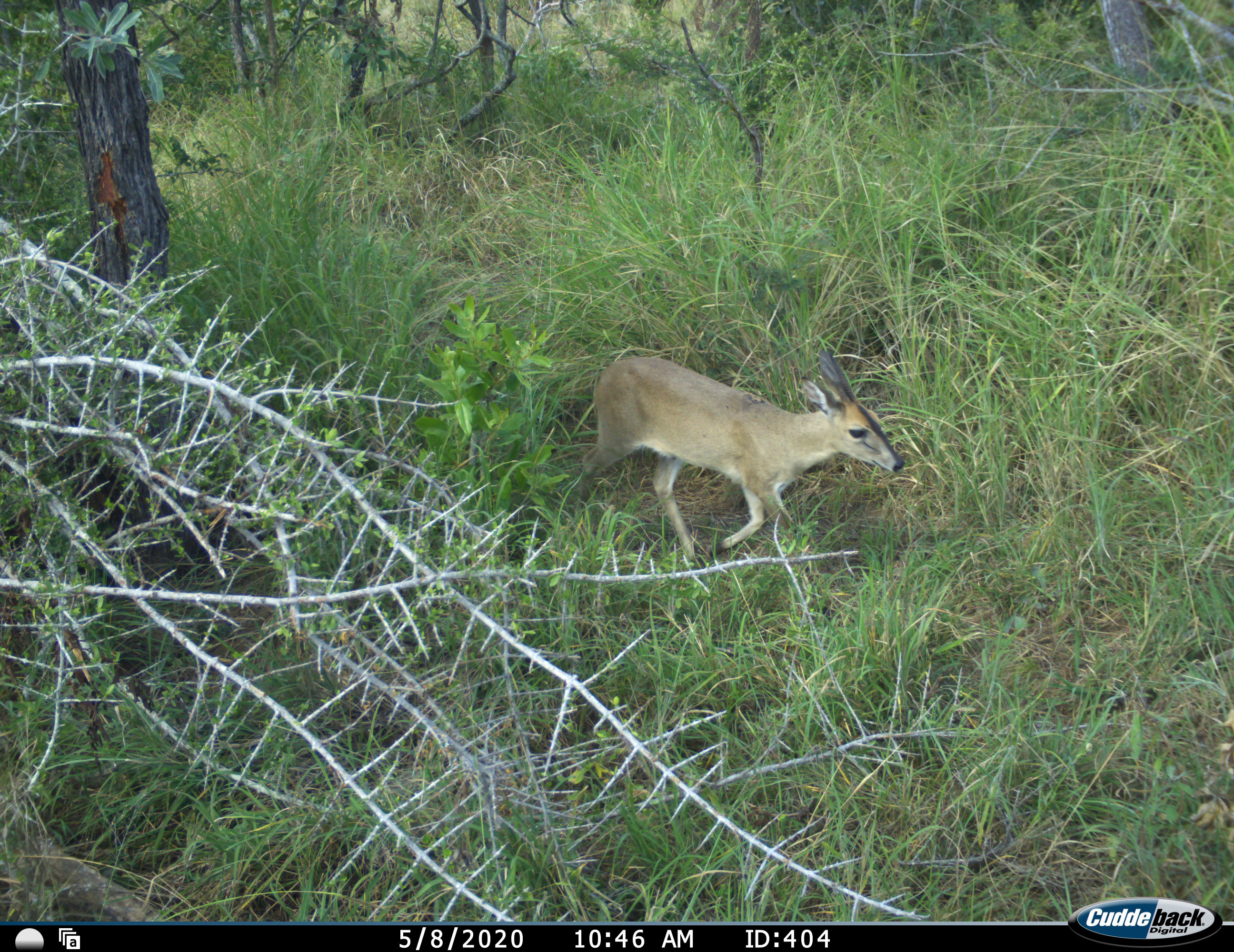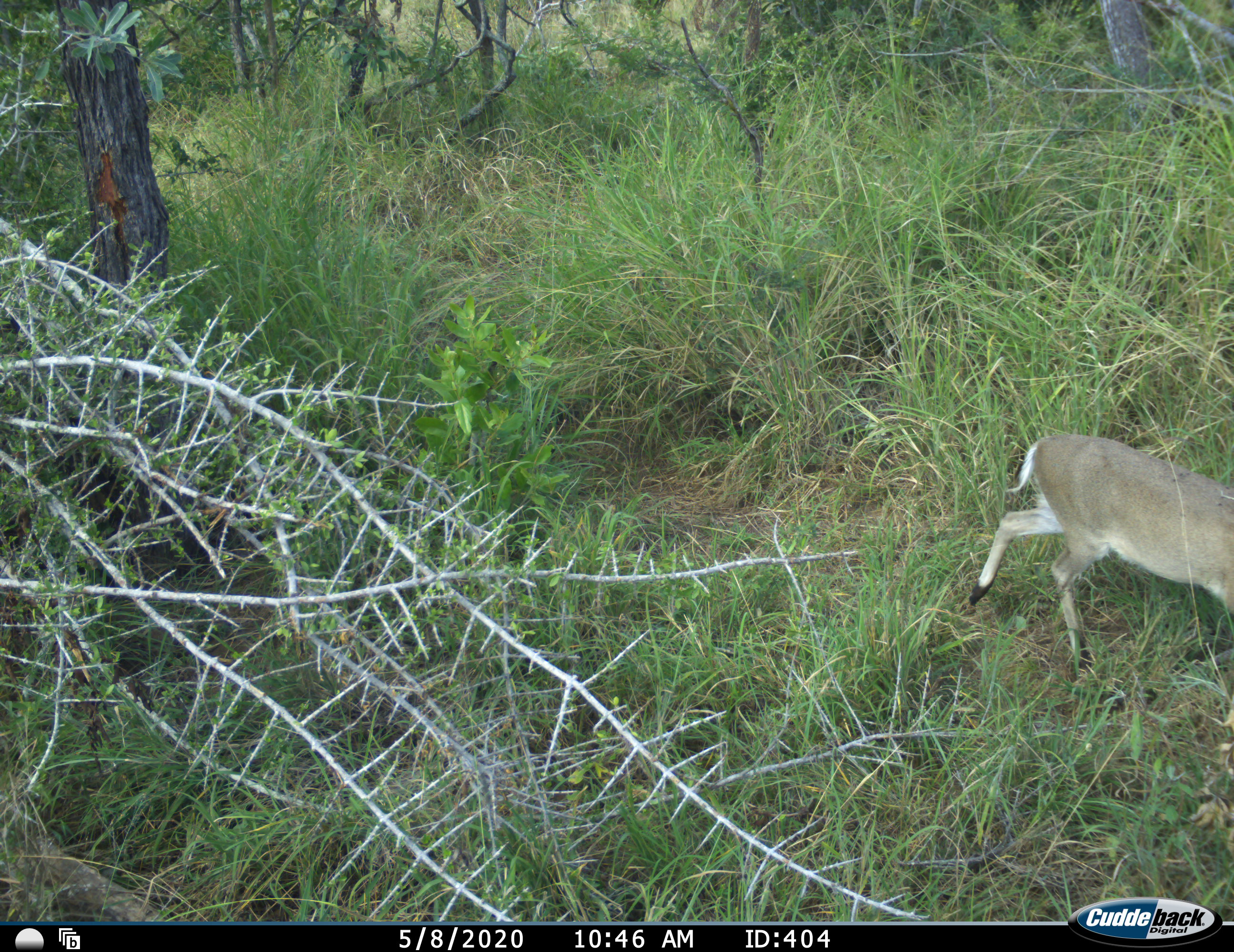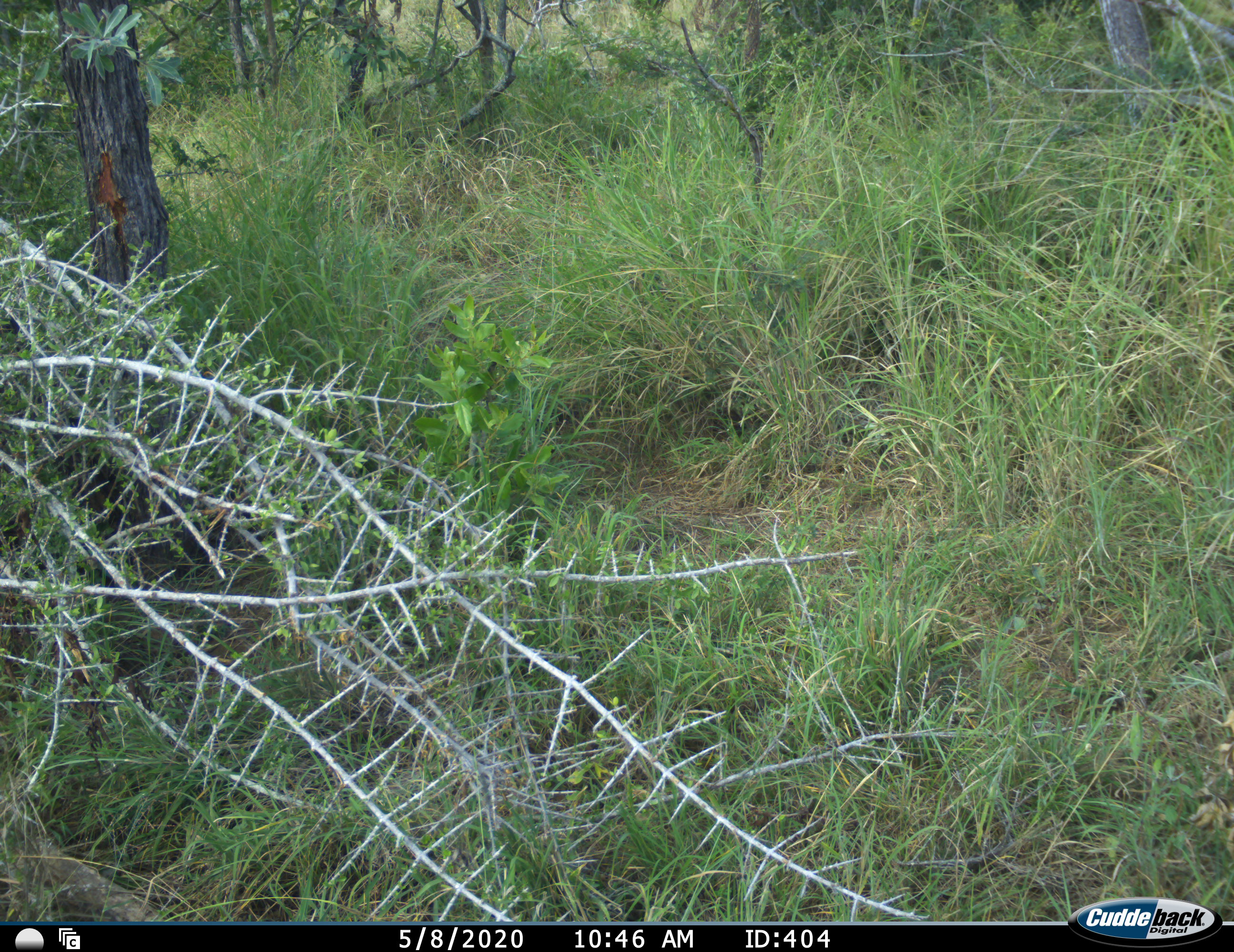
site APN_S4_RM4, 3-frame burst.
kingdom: Animalia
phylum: Chordata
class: Mammalia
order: Artiodactyla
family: Bovidae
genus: Sylvicapra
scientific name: Sylvicapra grimmia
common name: common duiker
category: duikercommongrey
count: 1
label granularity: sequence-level